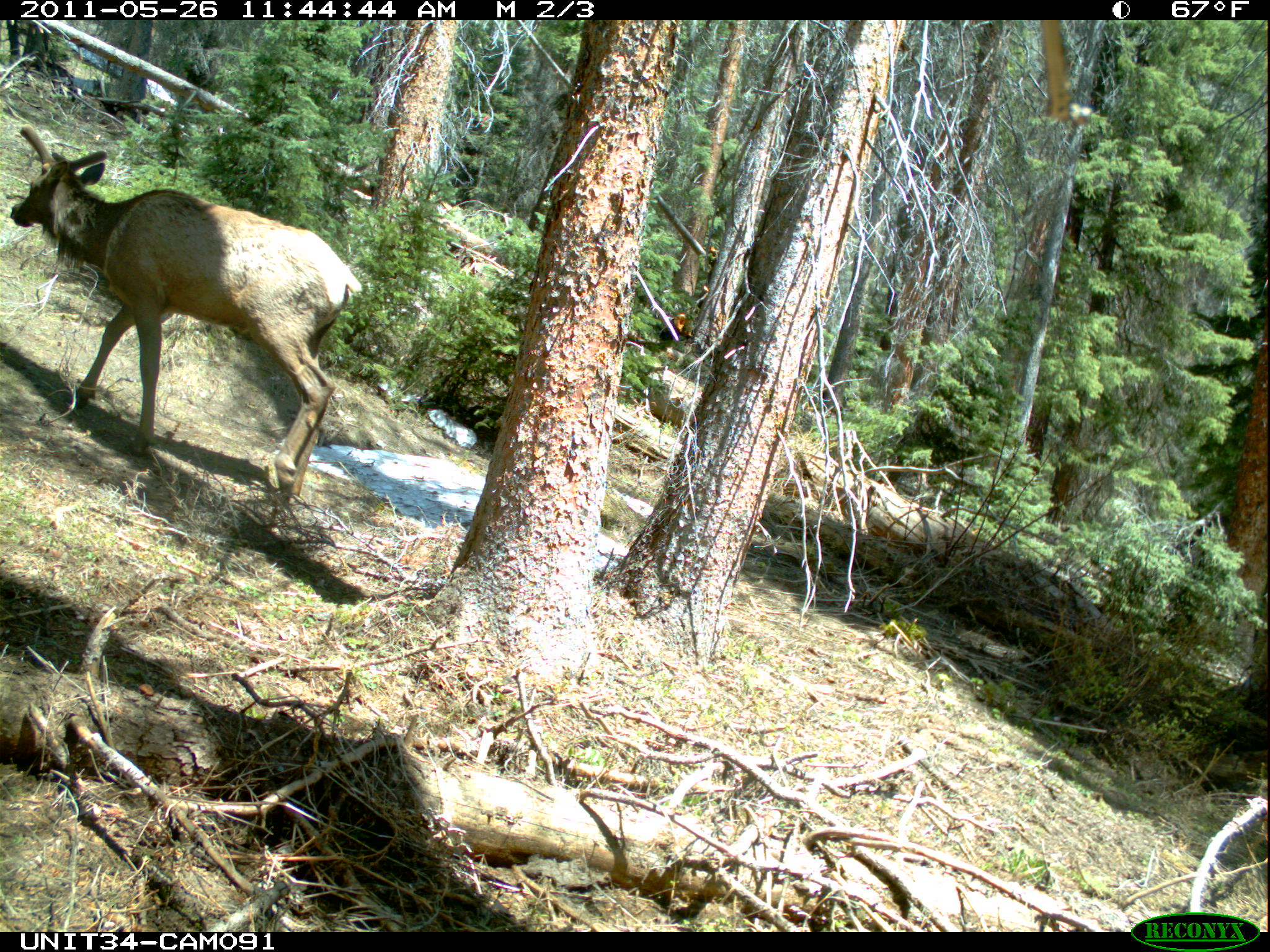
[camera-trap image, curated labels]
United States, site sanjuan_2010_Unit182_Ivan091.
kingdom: Animalia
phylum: Chordata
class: Mammalia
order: Artiodactyla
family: Cervidae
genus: Cervus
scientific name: Cervus elaphus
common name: red deer